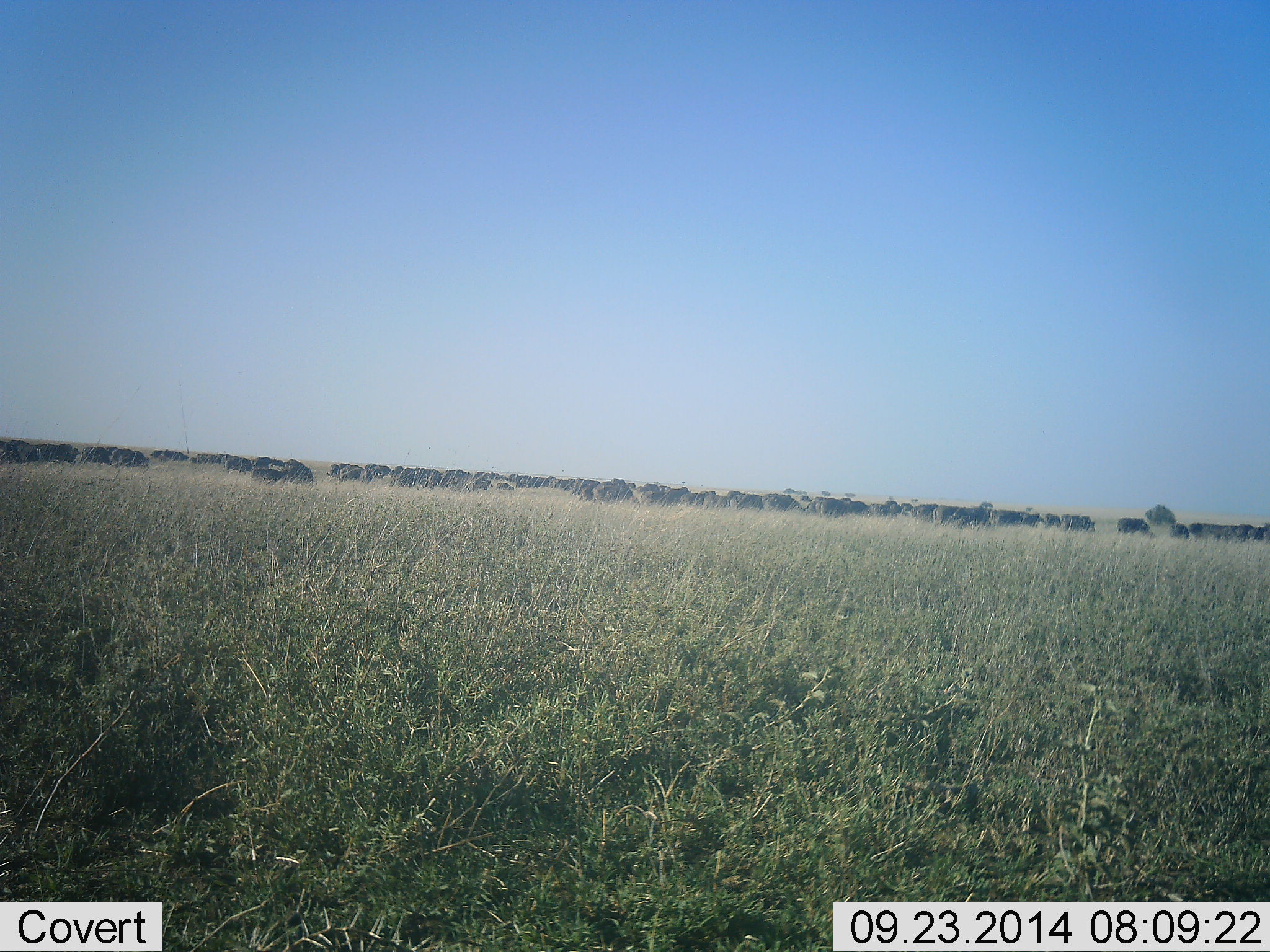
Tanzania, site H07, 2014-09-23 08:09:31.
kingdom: Animalia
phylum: Chordata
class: Mammalia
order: Artiodactyla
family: Bovidae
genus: Connochaetes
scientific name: Connochaetes taurinus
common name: blue wildebeest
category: wildebeest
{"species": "wildebeest (blue wildebeest) (Connochaetes taurinus)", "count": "51+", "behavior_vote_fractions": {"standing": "27%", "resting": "0%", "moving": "45%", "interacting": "0%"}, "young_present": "0%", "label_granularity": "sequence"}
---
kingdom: Animalia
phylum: Chordata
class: Mammalia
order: Perissodactyla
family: Equidae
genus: Equus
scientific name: Equus quagga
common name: plains zebra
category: zebra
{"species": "zebra (plains zebra) (Equus quagga)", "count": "1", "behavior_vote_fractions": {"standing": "83%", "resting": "0%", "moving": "17%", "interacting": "0%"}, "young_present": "0%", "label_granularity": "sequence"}